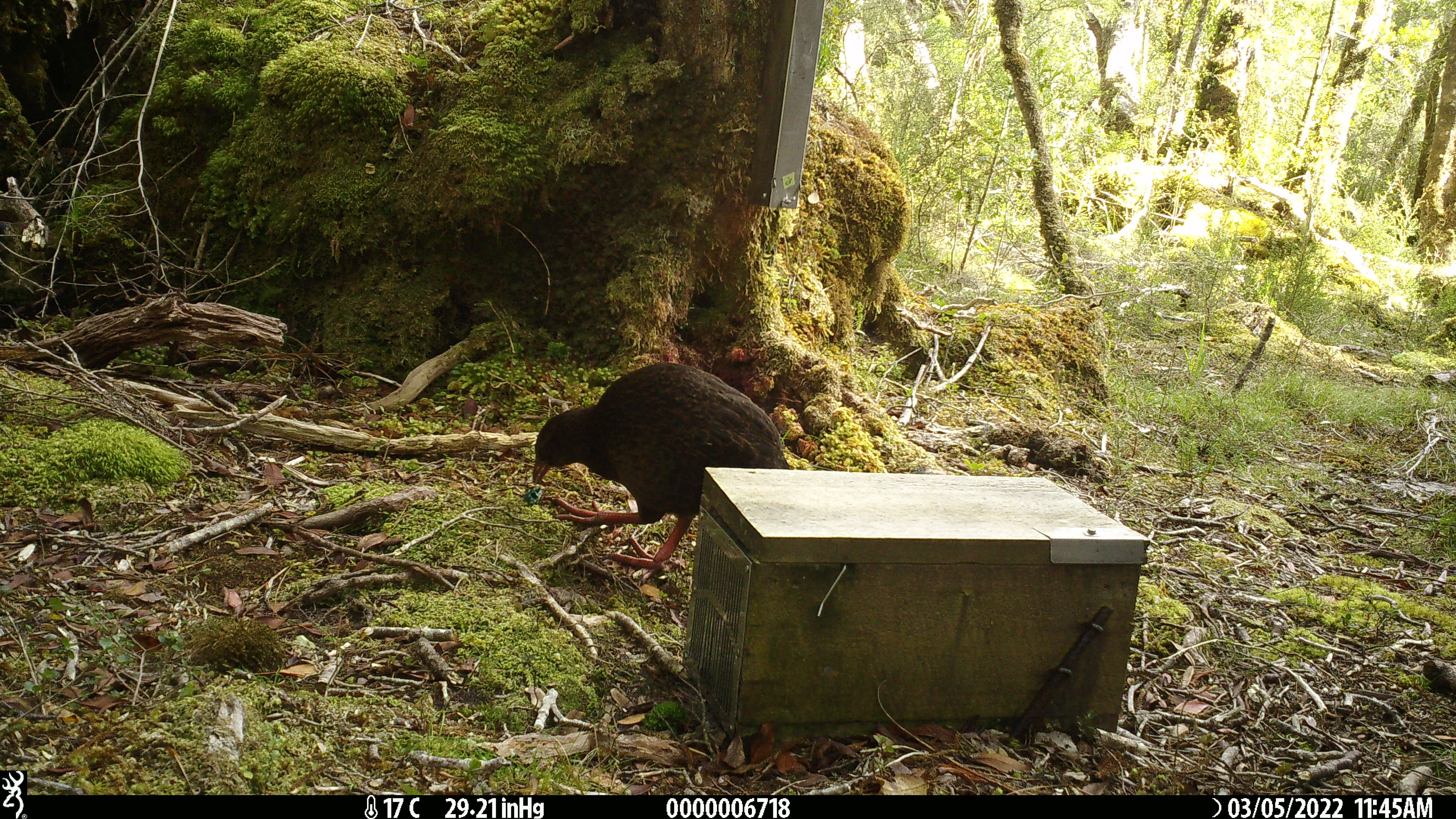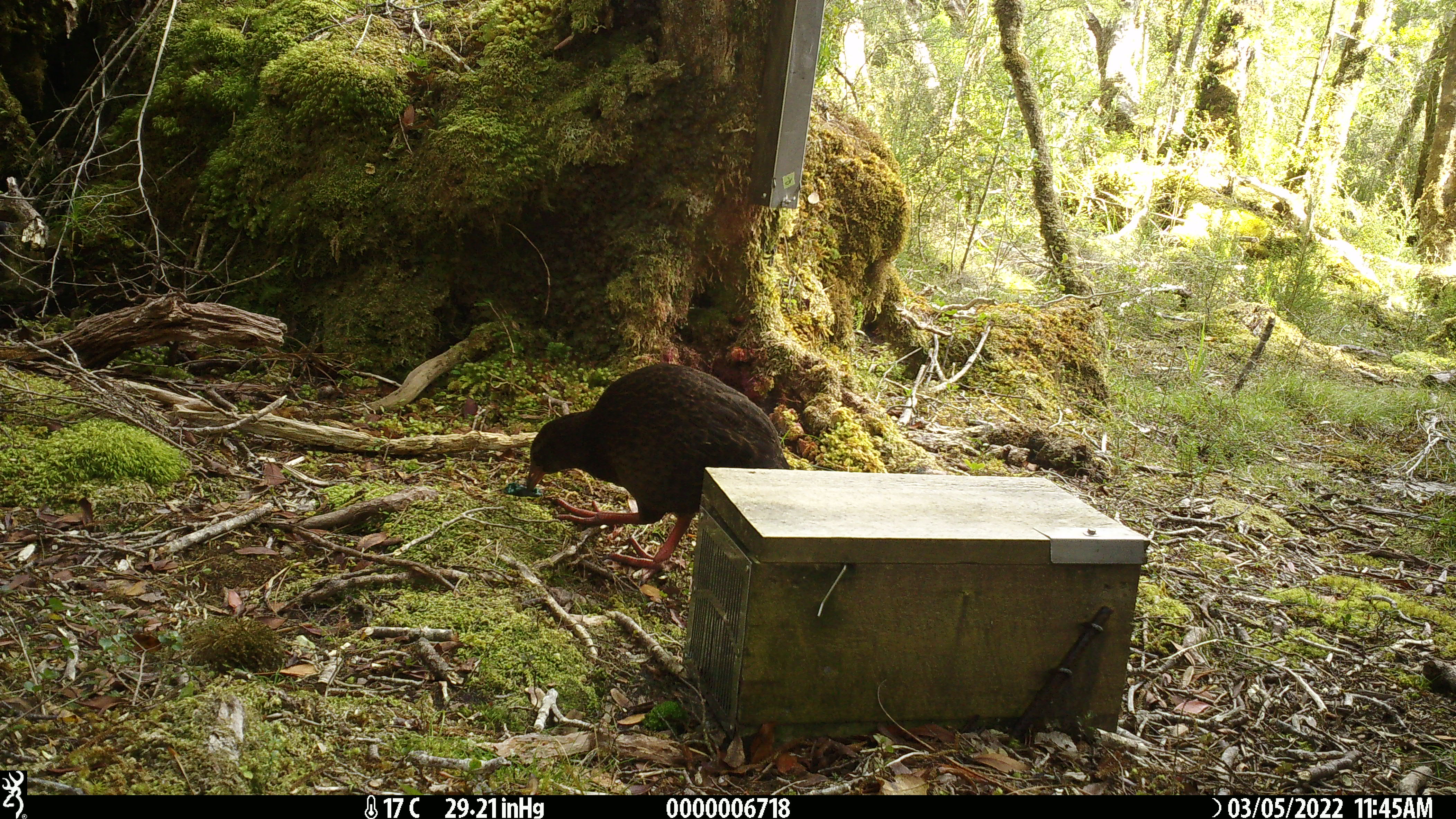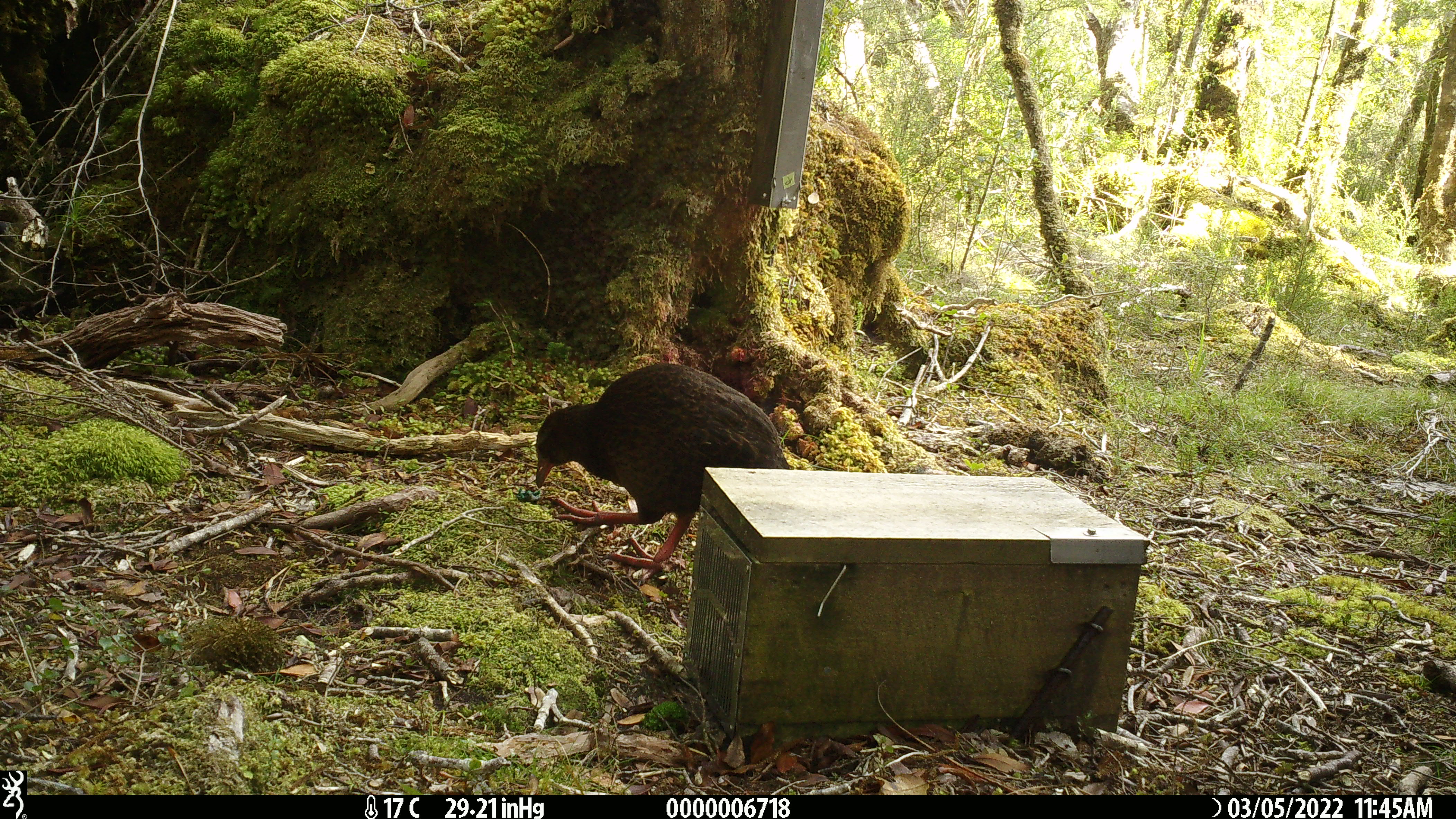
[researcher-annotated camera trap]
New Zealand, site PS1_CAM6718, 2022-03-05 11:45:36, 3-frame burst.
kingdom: Animalia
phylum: Chordata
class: Aves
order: Gruiformes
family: Rallidae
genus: Gallirallus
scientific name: Gallirallus australis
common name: weka